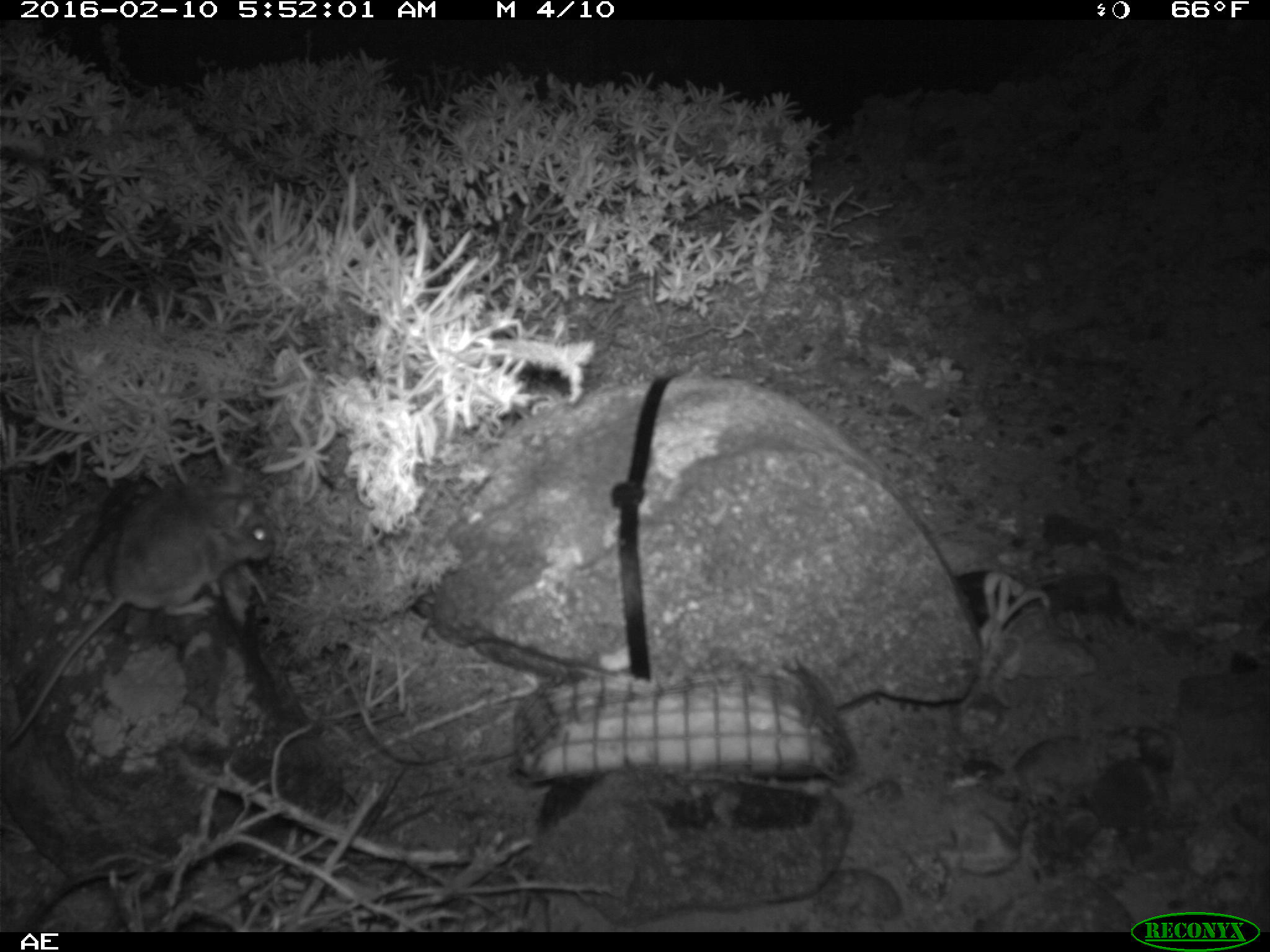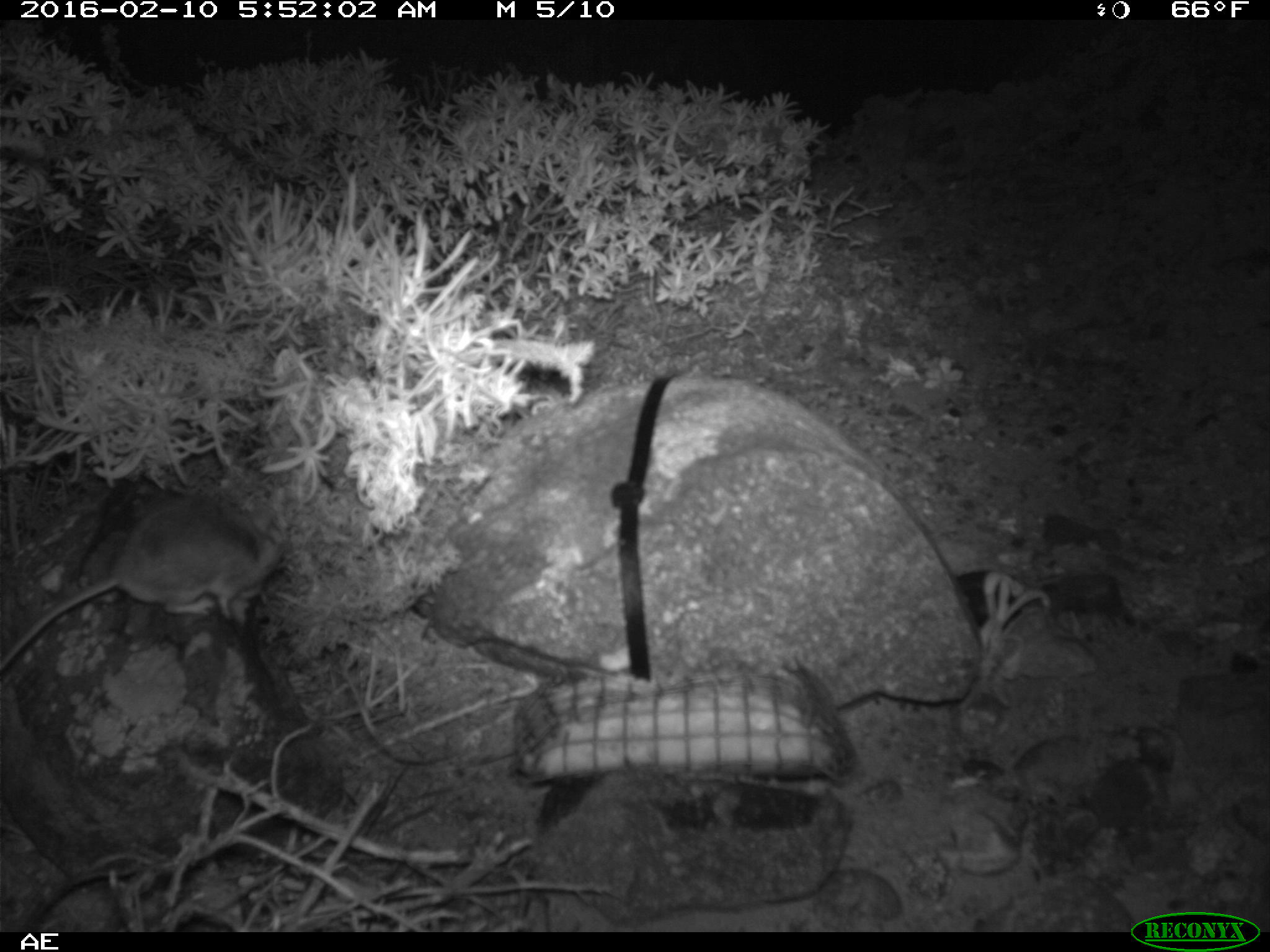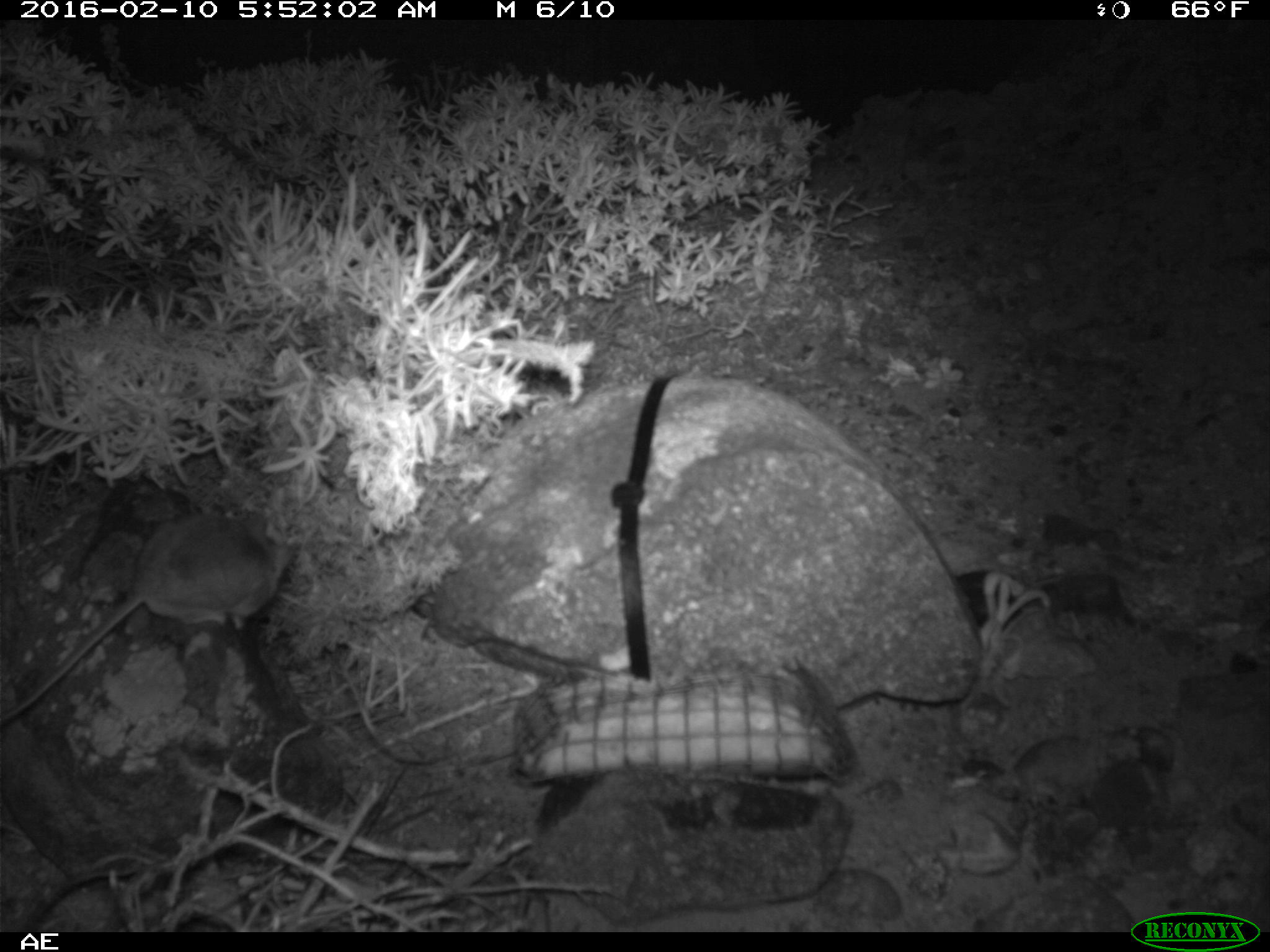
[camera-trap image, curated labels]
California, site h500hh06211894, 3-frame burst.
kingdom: Animalia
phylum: Chordata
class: Mammalia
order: Rodentia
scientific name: Rodentia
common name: rodent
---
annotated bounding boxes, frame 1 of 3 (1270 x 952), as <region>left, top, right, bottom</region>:
rodent: <region>0, 465, 274, 749</region>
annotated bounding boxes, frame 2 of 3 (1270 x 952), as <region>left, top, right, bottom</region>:
rodent: <region>0, 494, 283, 672</region>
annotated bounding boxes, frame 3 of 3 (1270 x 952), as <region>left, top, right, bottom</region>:
rodent: <region>0, 488, 295, 728</region>